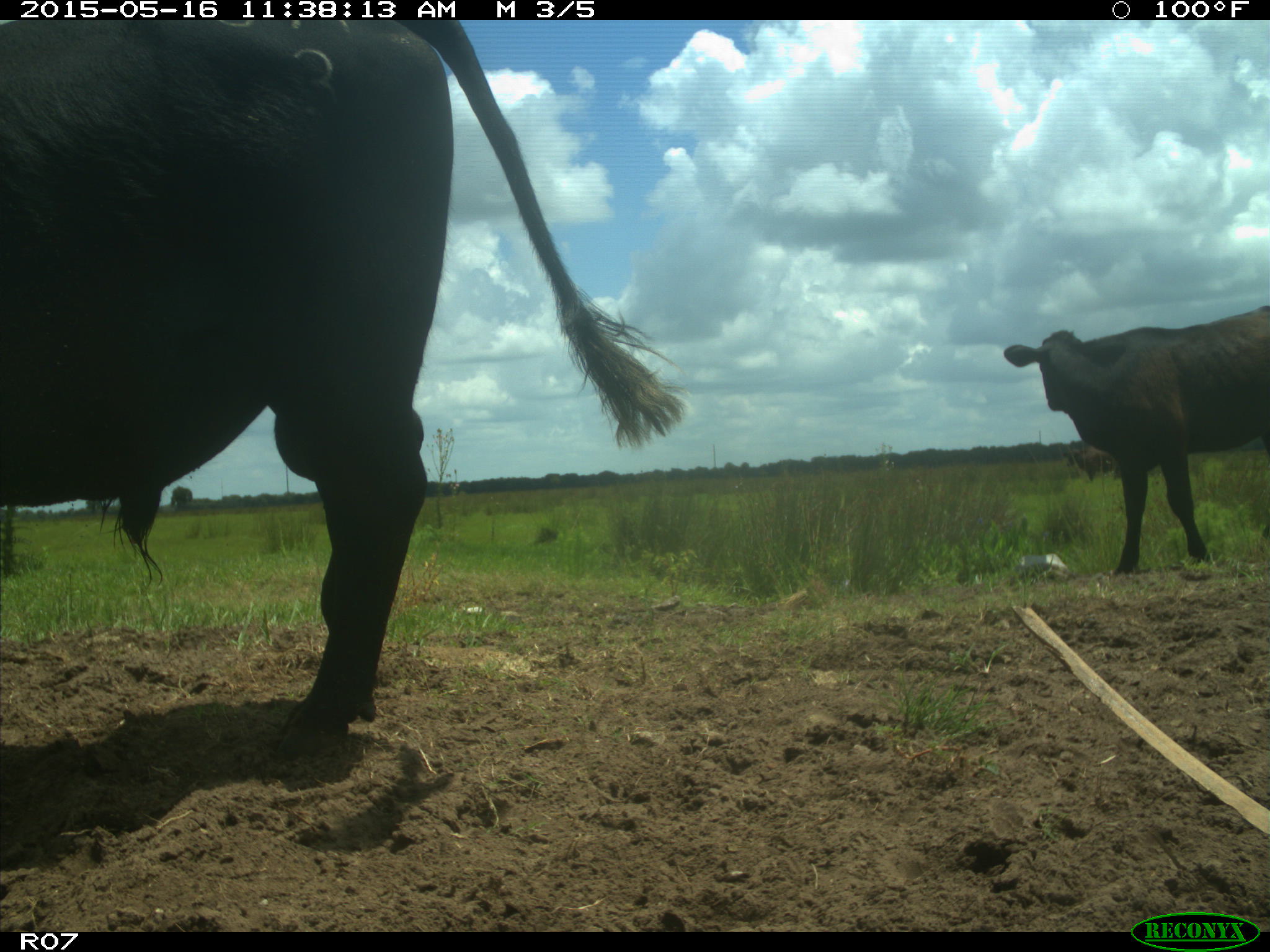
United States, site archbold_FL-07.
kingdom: Animalia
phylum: Chordata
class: Mammalia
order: Artiodactyla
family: Bovidae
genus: Bos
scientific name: Bos taurus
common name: domestic cow